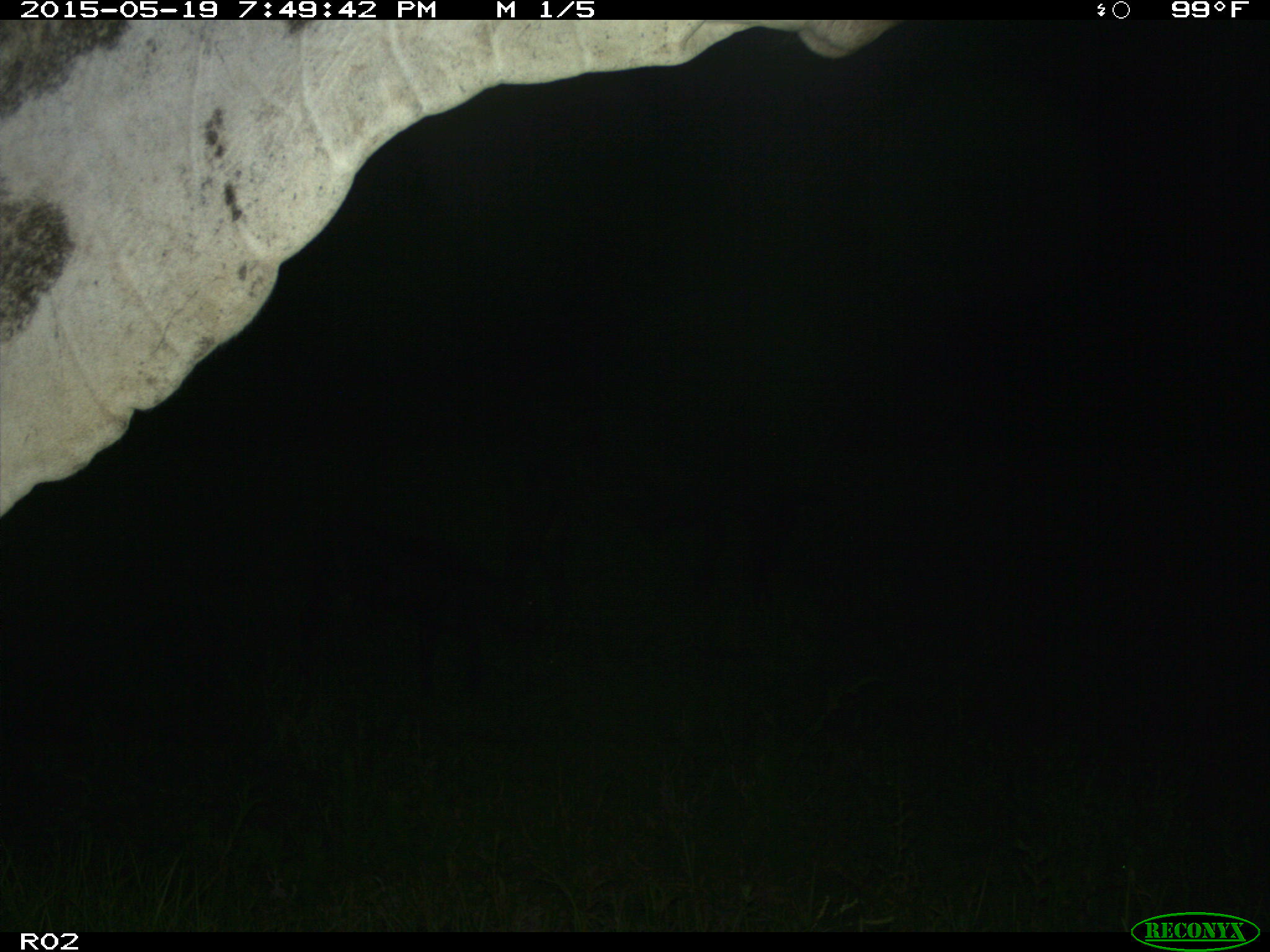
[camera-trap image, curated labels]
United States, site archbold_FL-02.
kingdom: Animalia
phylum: Chordata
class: Mammalia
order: Artiodactyla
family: Bovidae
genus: Bos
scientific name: Bos taurus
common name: domestic cow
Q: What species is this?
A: Bos taurus (domestic cow).